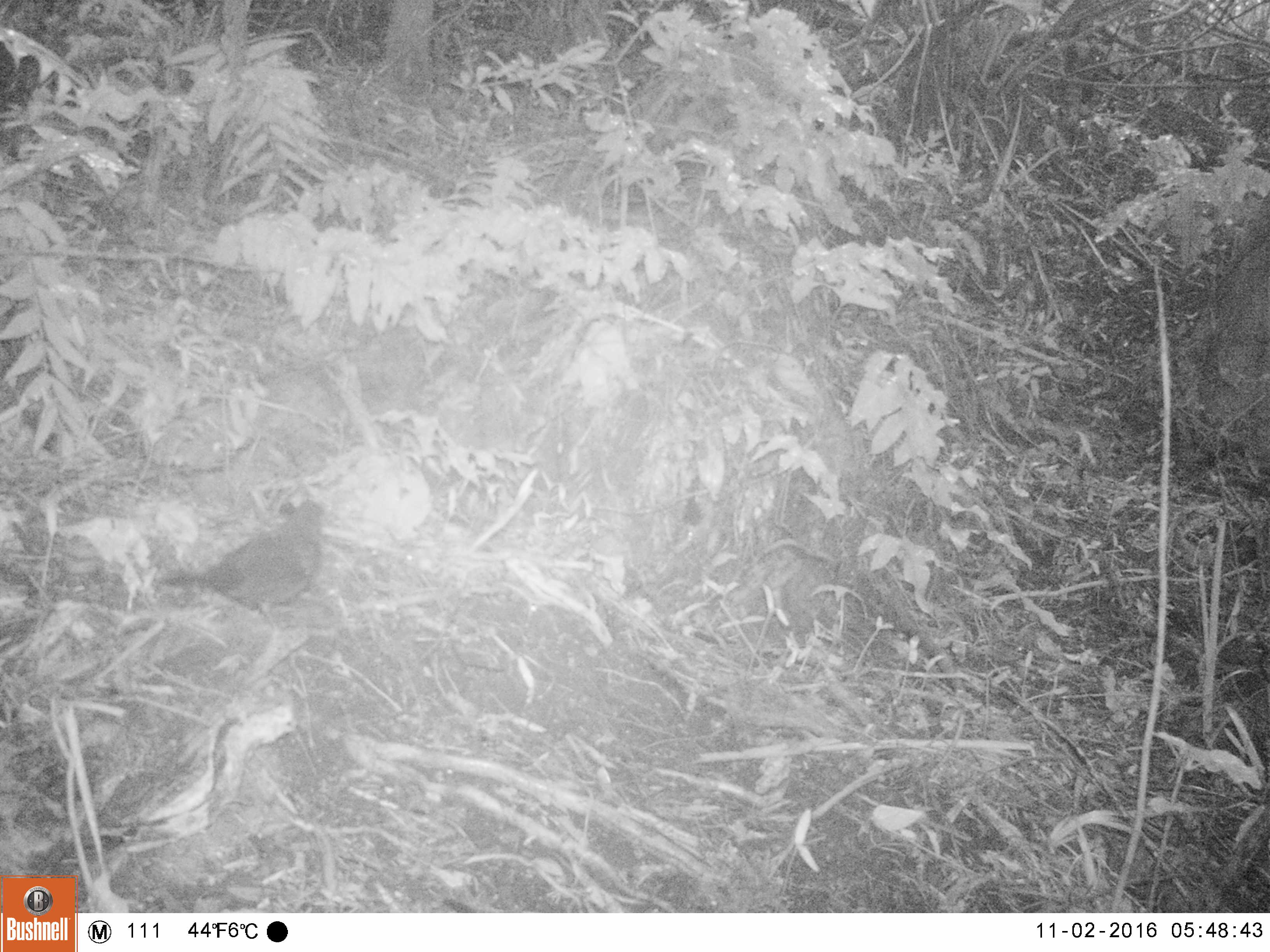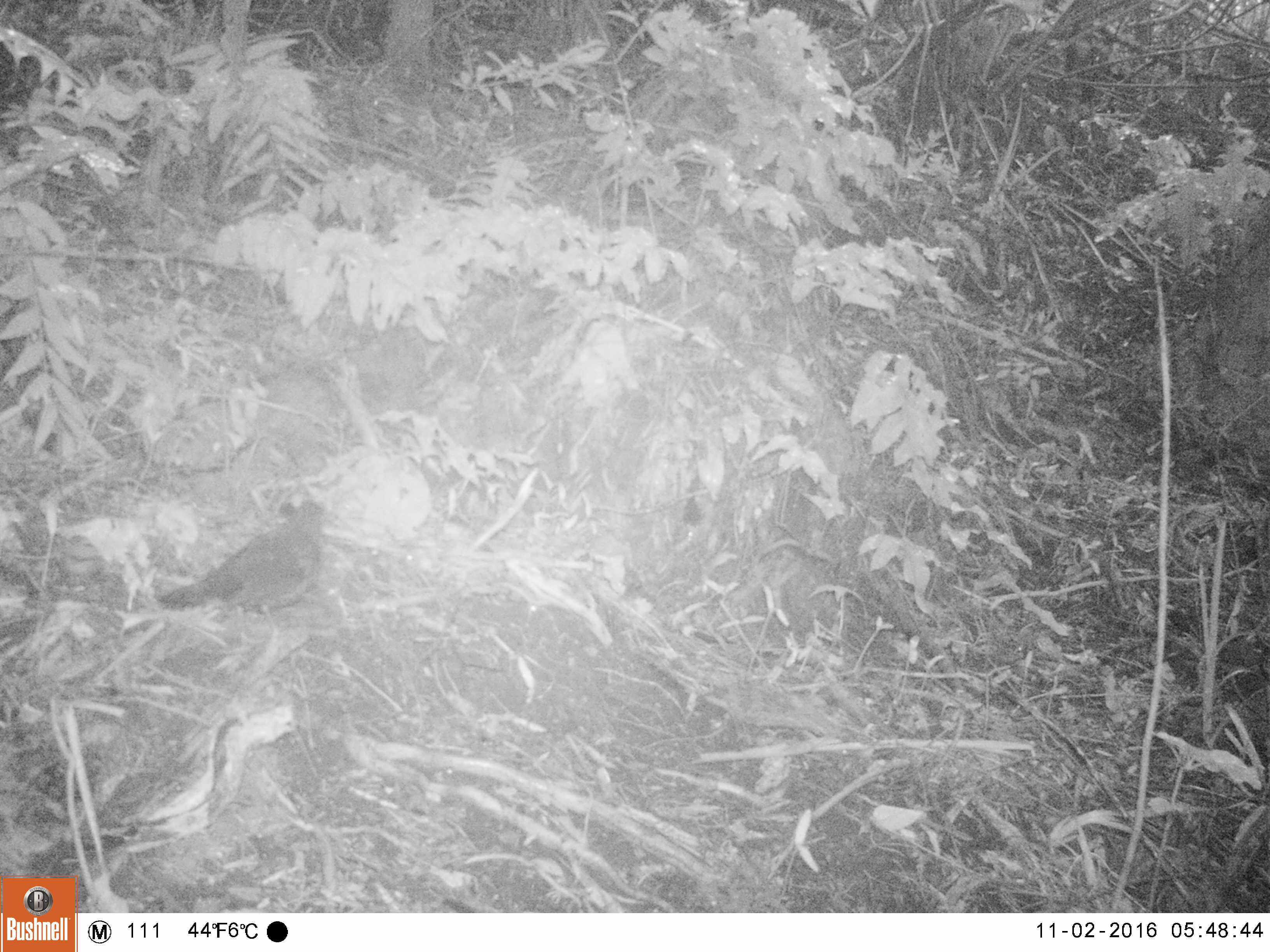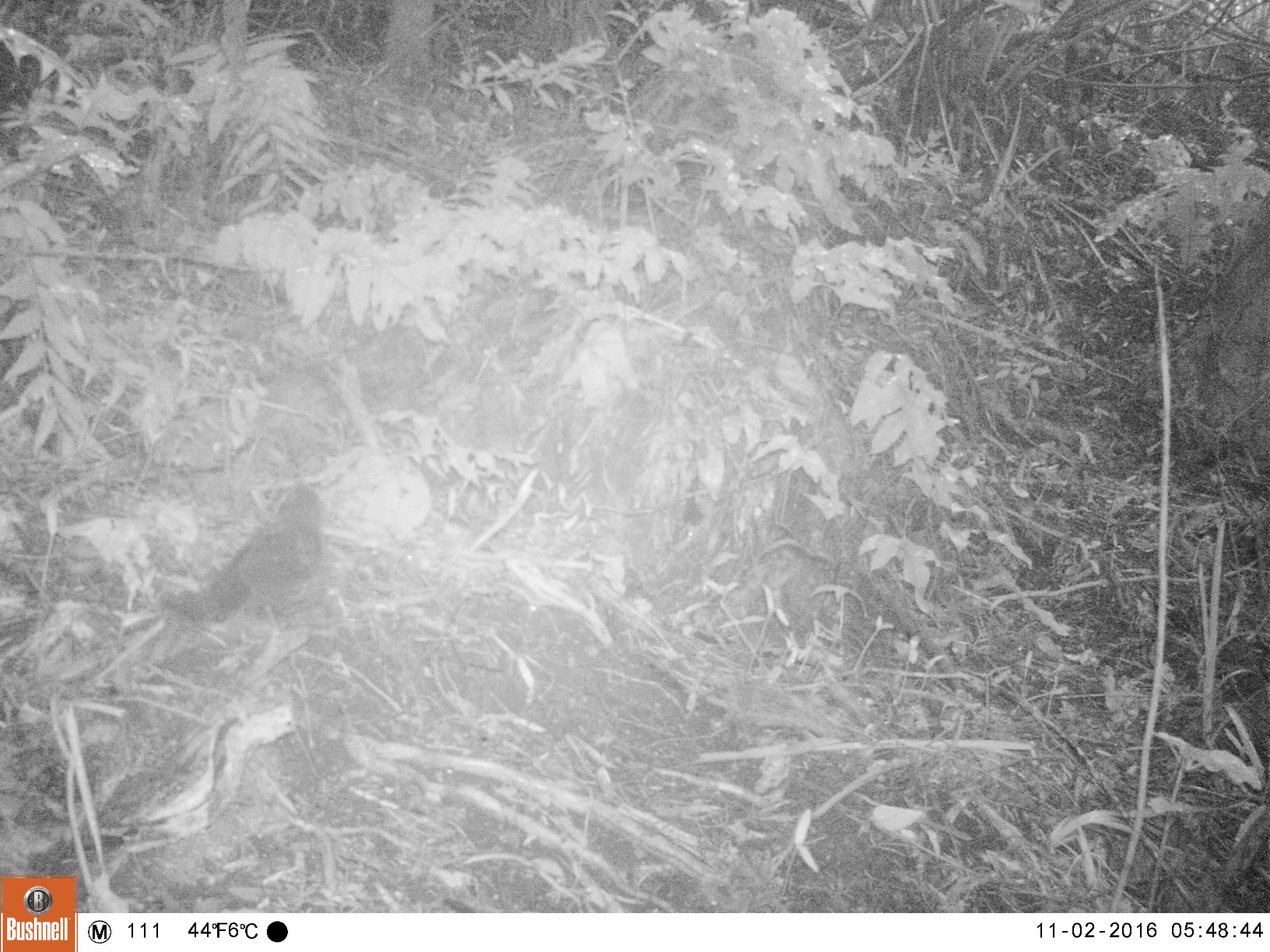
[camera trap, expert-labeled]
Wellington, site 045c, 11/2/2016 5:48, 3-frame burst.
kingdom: Animalia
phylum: Chordata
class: Aves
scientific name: Aves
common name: bird